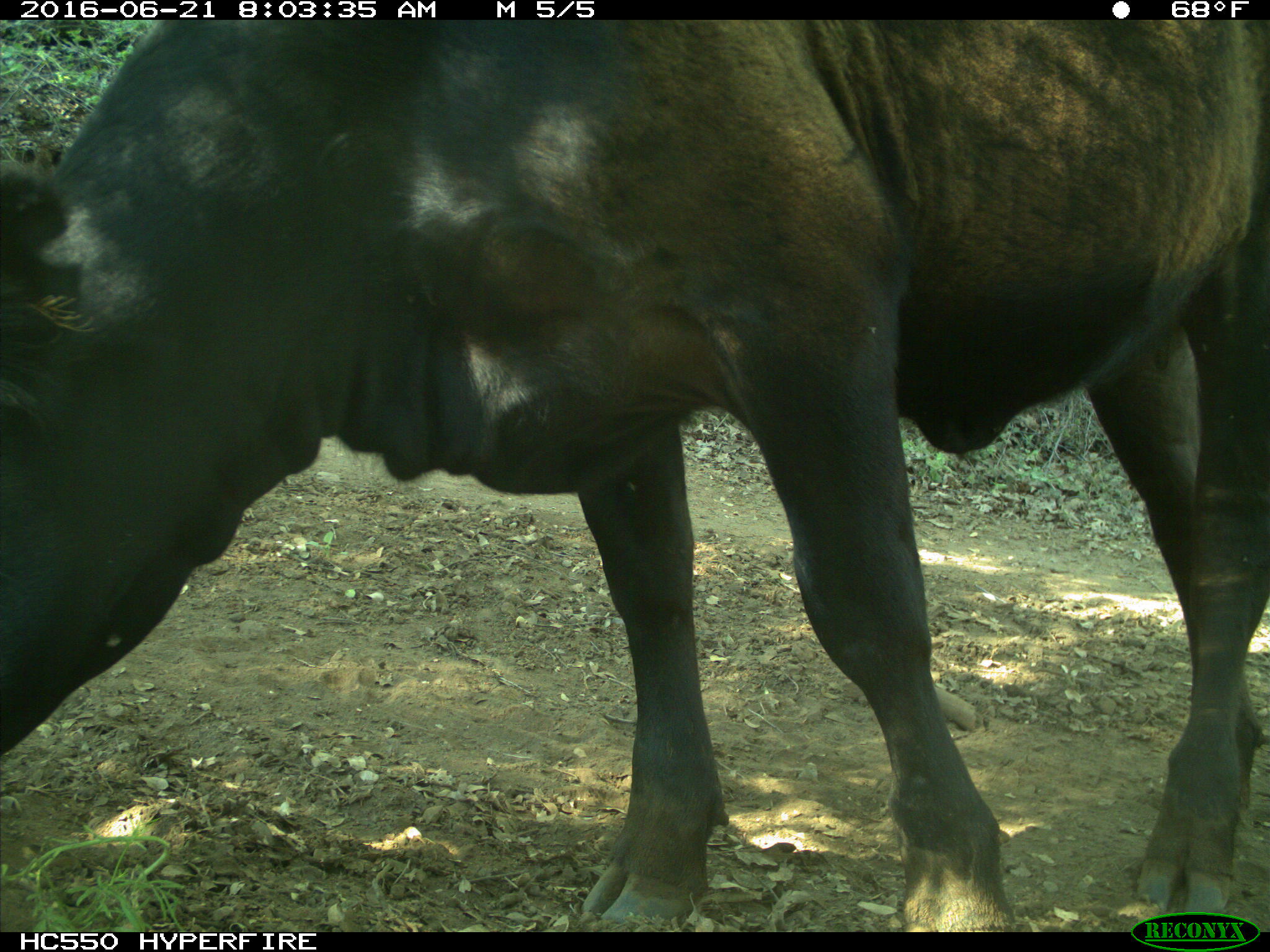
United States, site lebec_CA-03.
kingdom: Animalia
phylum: Chordata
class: Mammalia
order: Artiodactyla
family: Bovidae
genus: Bos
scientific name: Bos taurus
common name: domestic cow